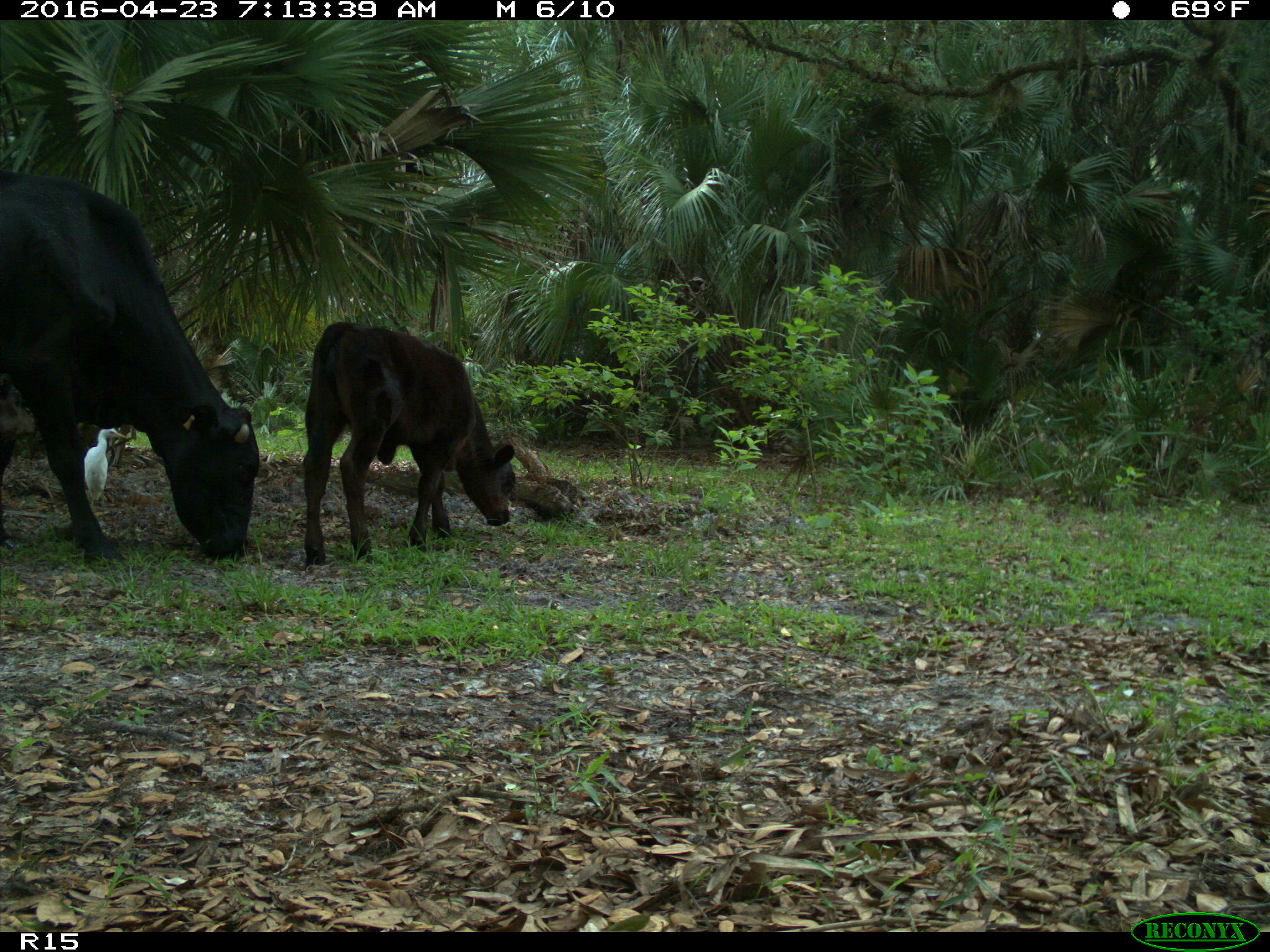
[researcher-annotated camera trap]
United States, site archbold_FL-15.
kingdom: Animalia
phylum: Chordata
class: Mammalia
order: Artiodactyla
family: Bovidae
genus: Bos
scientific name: Bos taurus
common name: domestic cow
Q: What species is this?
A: Bos taurus (domestic cow).